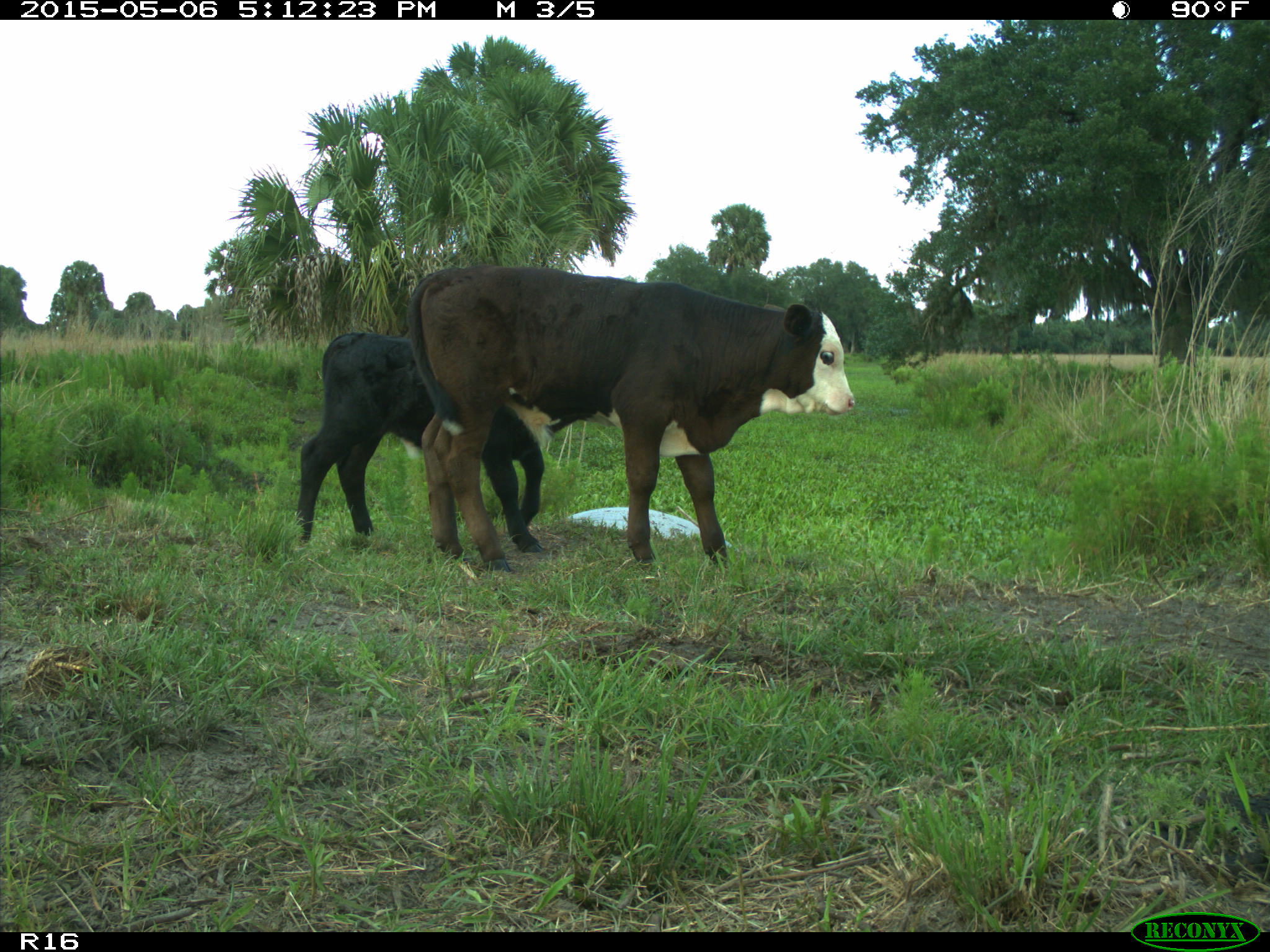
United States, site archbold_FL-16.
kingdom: Animalia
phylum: Chordata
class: Mammalia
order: Artiodactyla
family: Bovidae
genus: Bos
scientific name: Bos taurus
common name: domestic cow